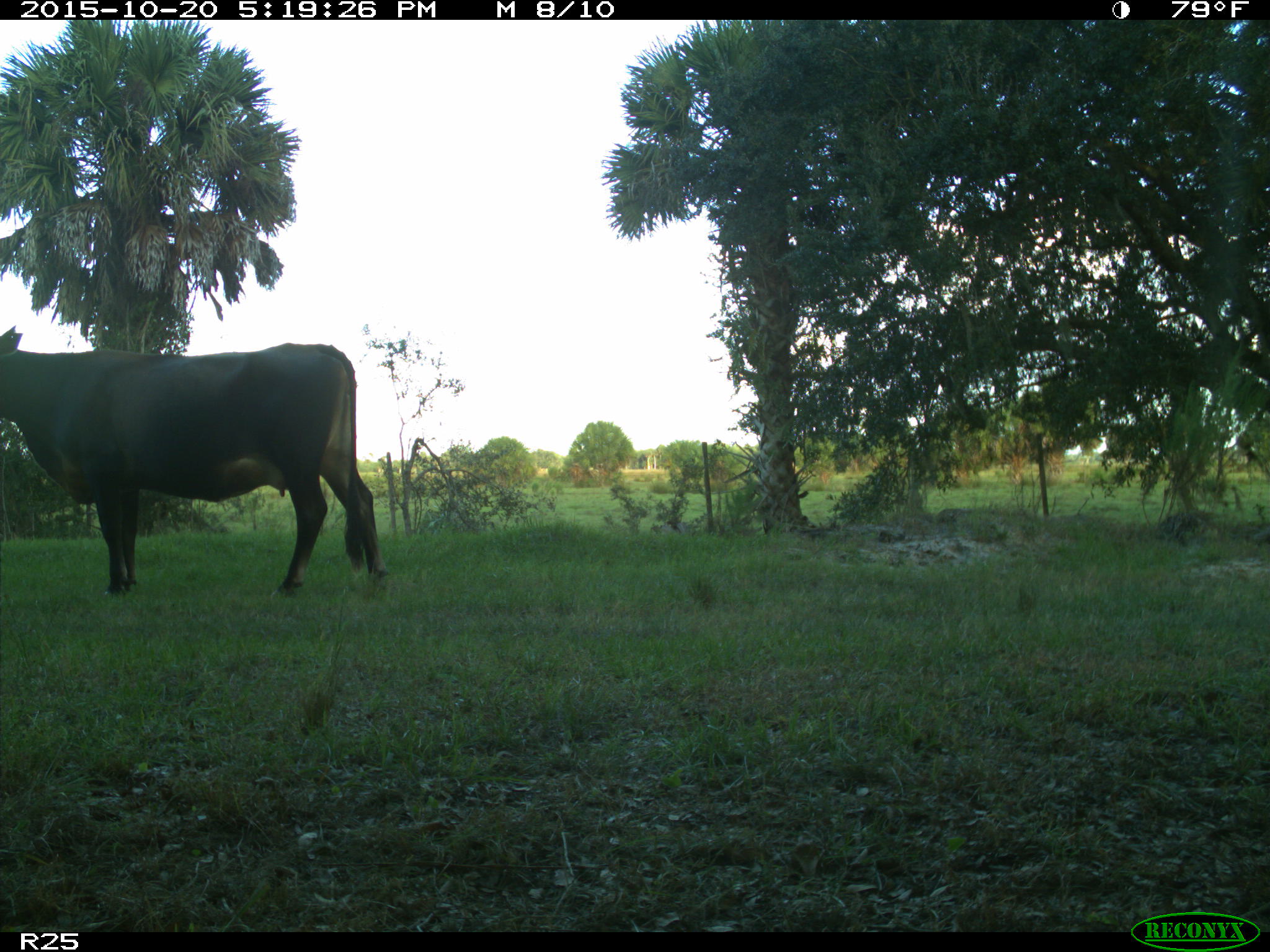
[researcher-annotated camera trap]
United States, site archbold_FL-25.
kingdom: Animalia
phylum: Chordata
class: Mammalia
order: Artiodactyla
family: Bovidae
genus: Bos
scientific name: Bos taurus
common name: domestic cow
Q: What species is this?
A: Bos taurus (domestic cow).